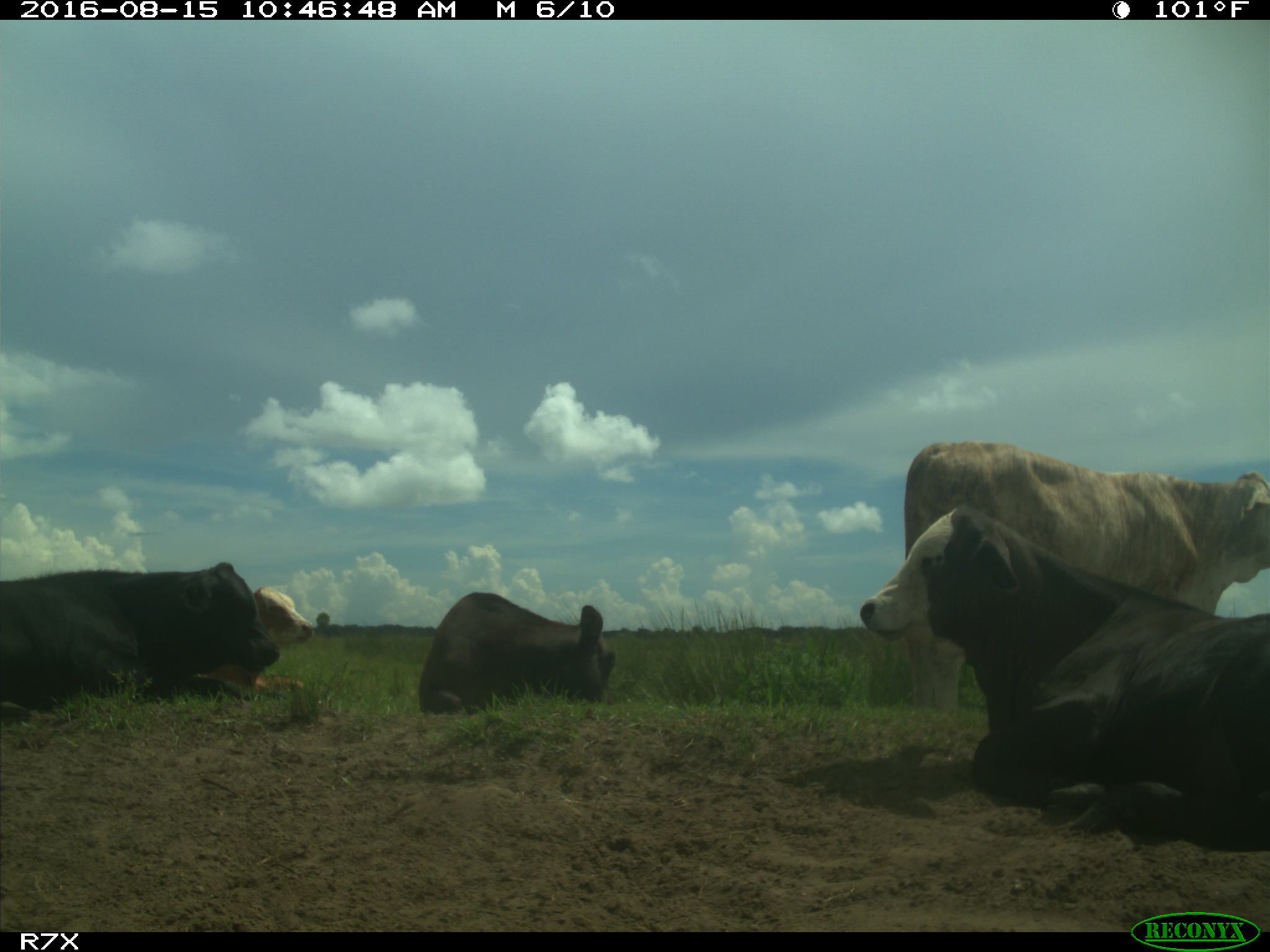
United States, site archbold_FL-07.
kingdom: Animalia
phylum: Chordata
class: Mammalia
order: Artiodactyla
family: Bovidae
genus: Bos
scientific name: Bos taurus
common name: domestic cow